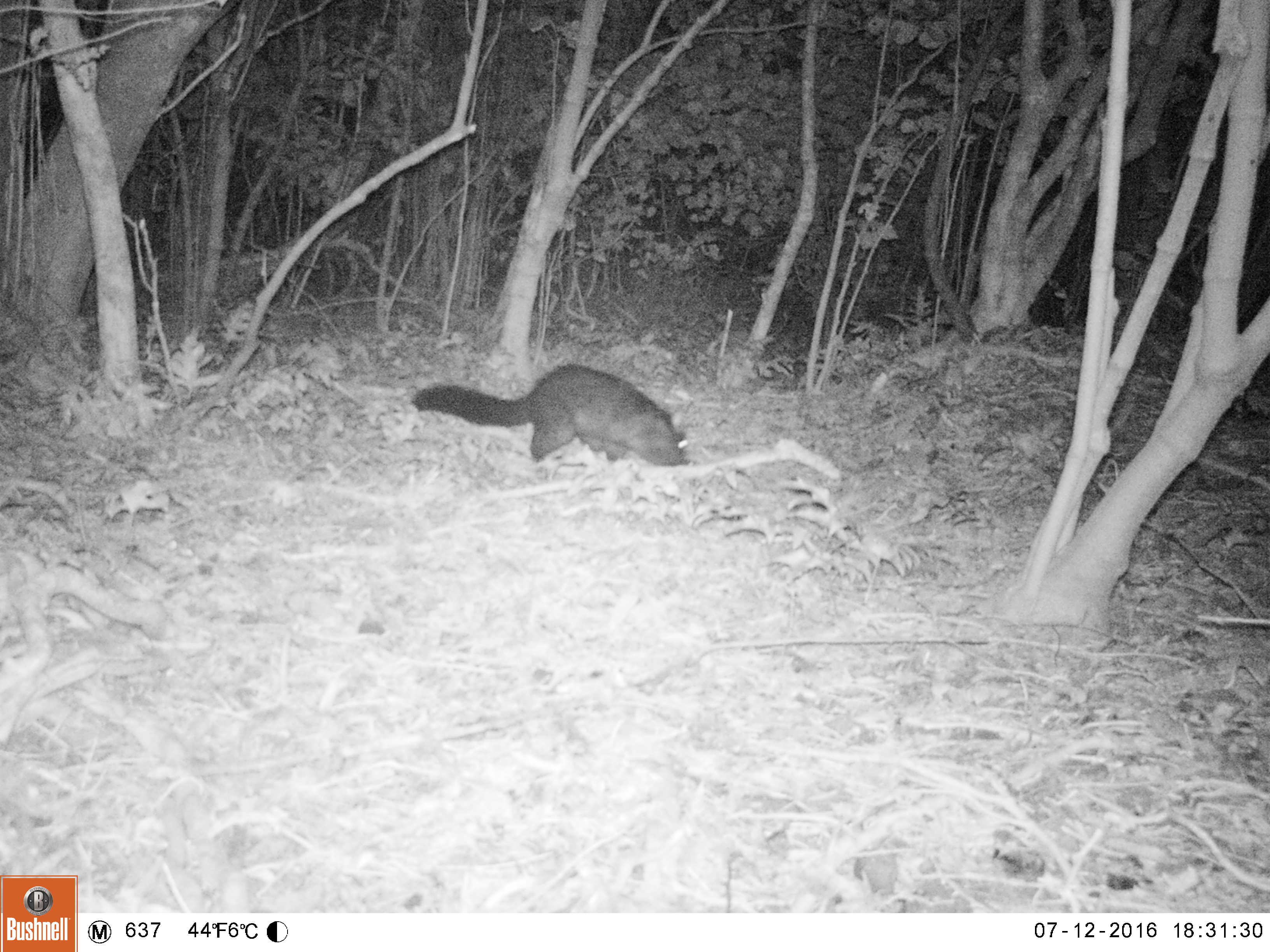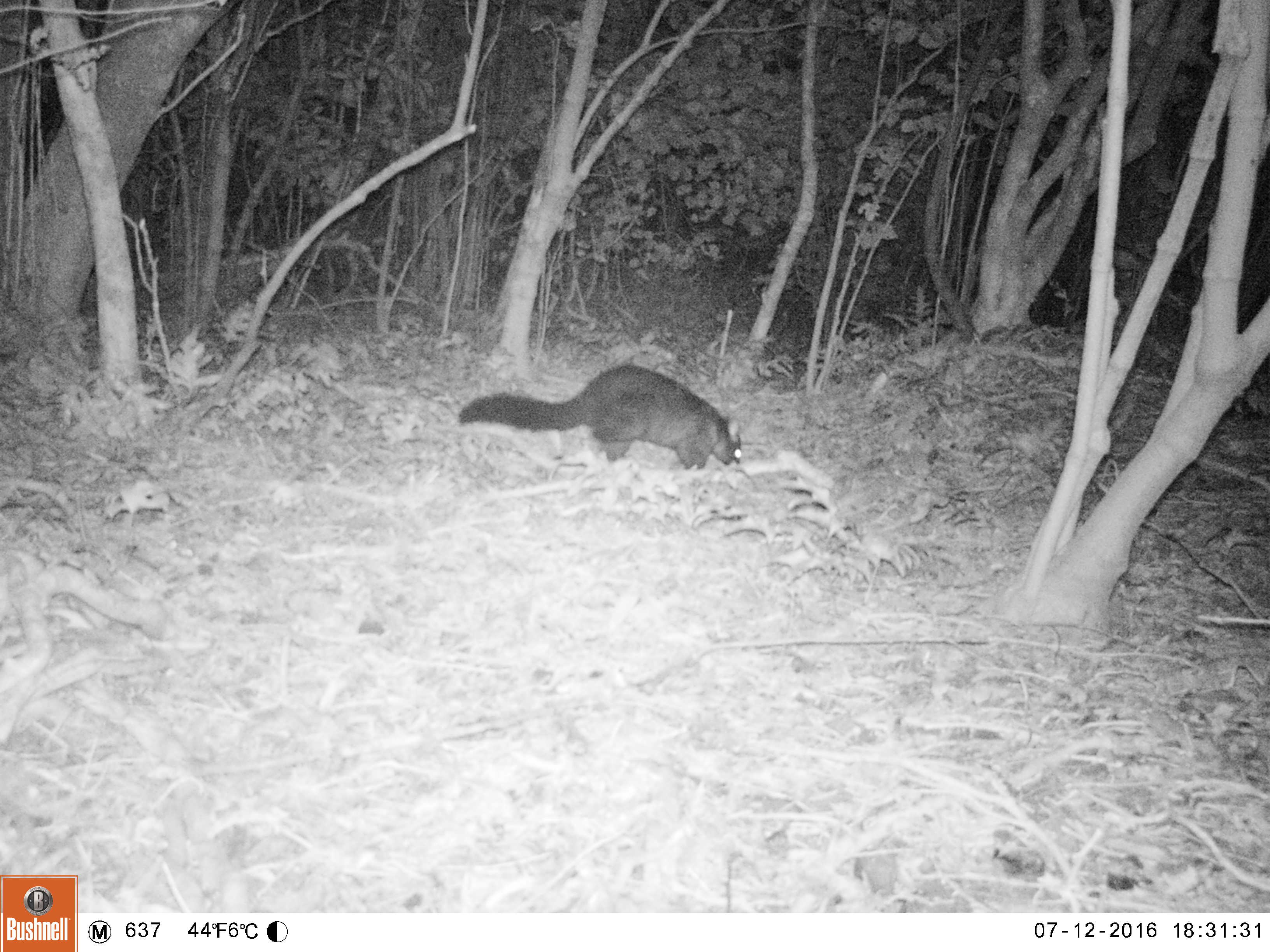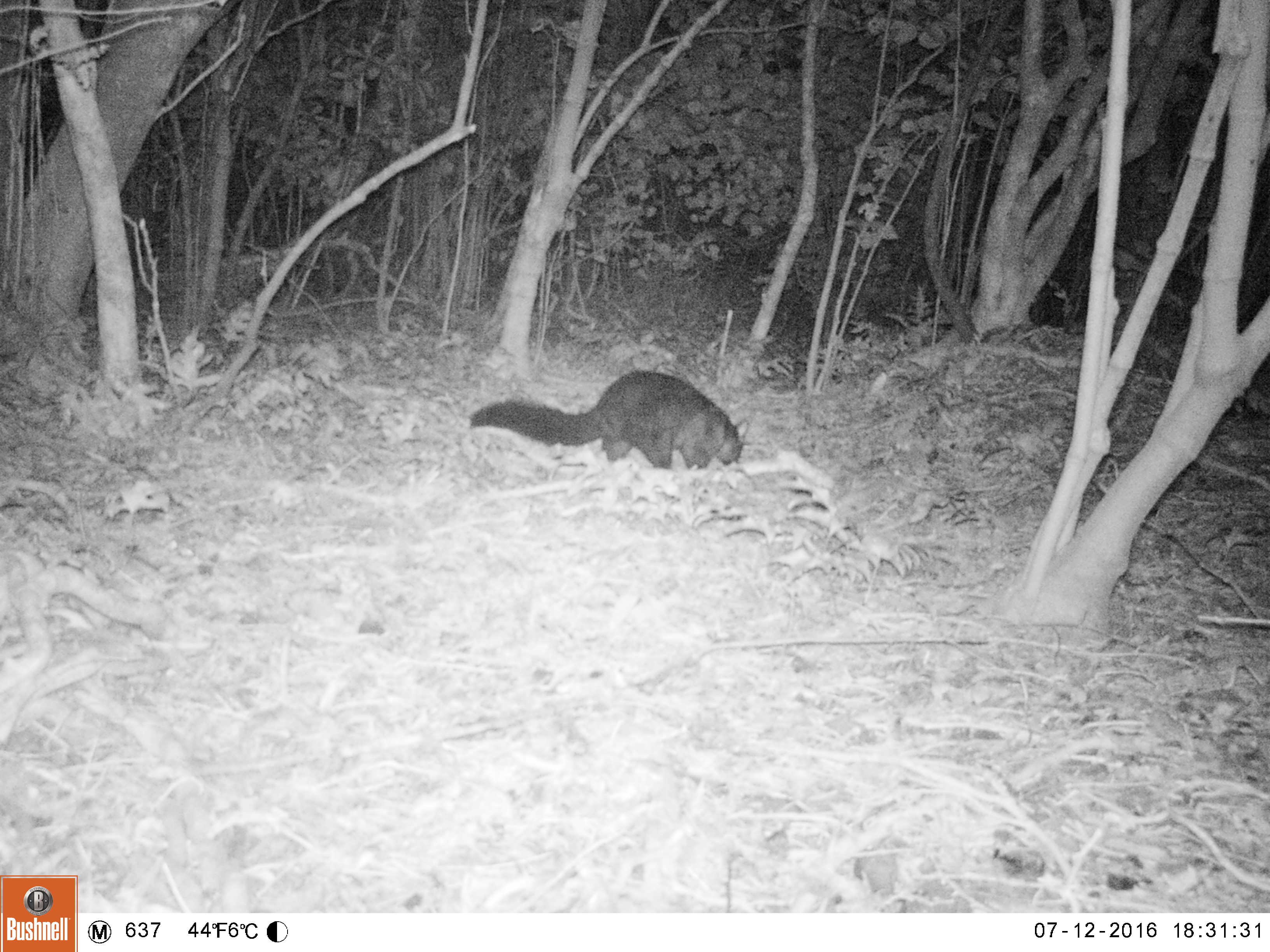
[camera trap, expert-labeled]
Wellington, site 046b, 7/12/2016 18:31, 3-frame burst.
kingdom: Animalia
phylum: Chordata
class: Mammalia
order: Didelphimorphia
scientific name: Didelphimorphia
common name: possum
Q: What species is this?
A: Possum (Didelphimorphia).